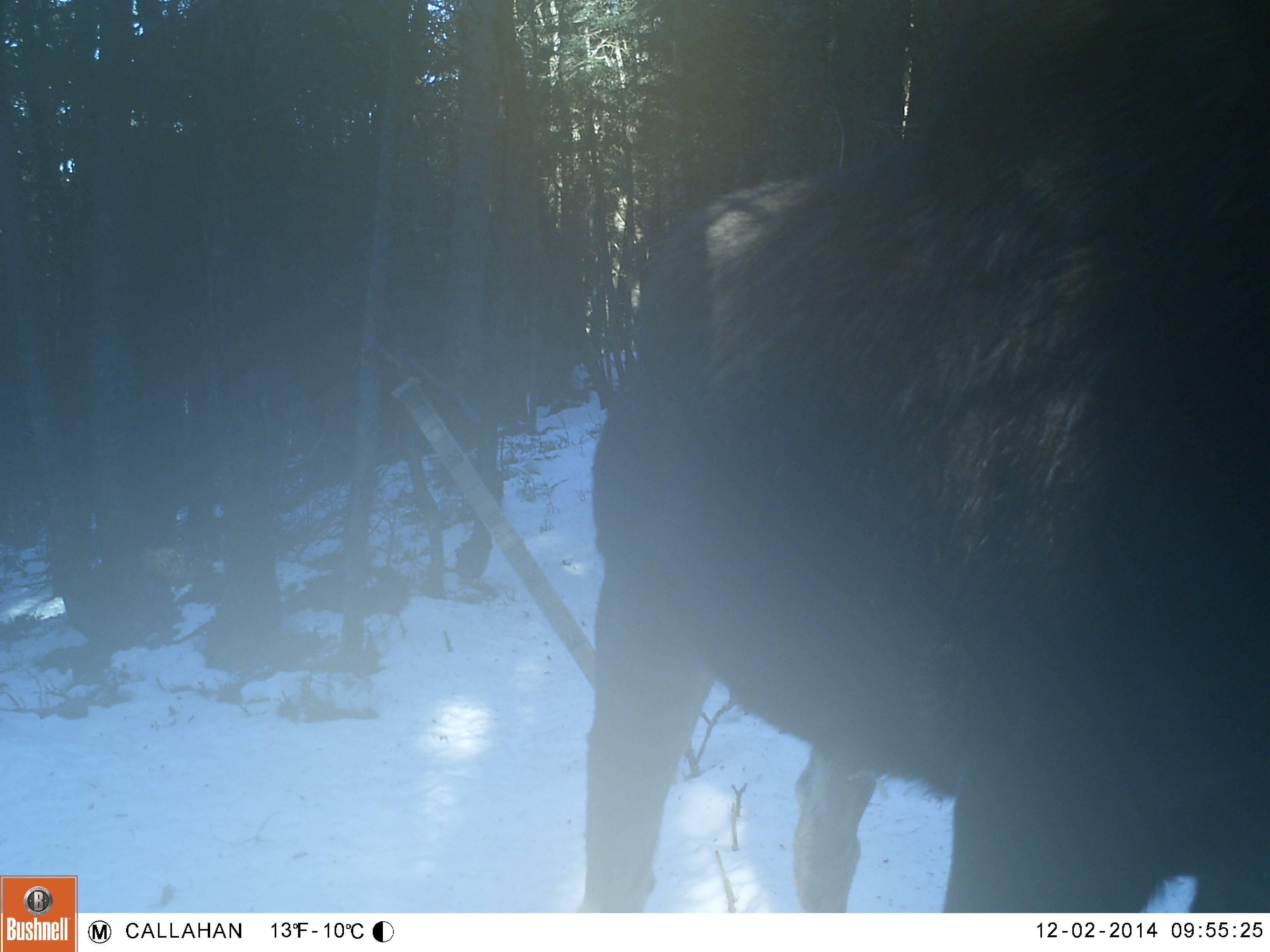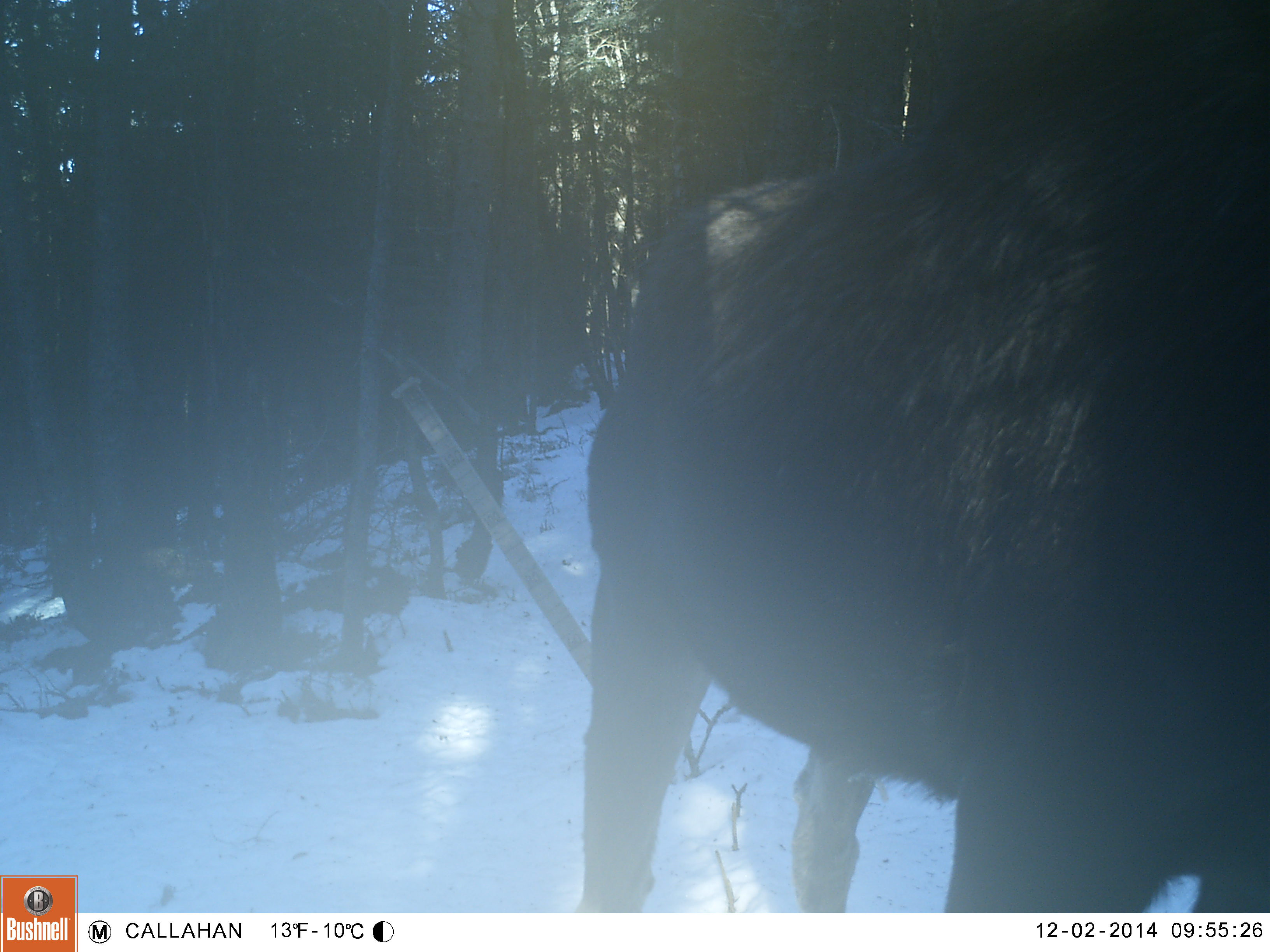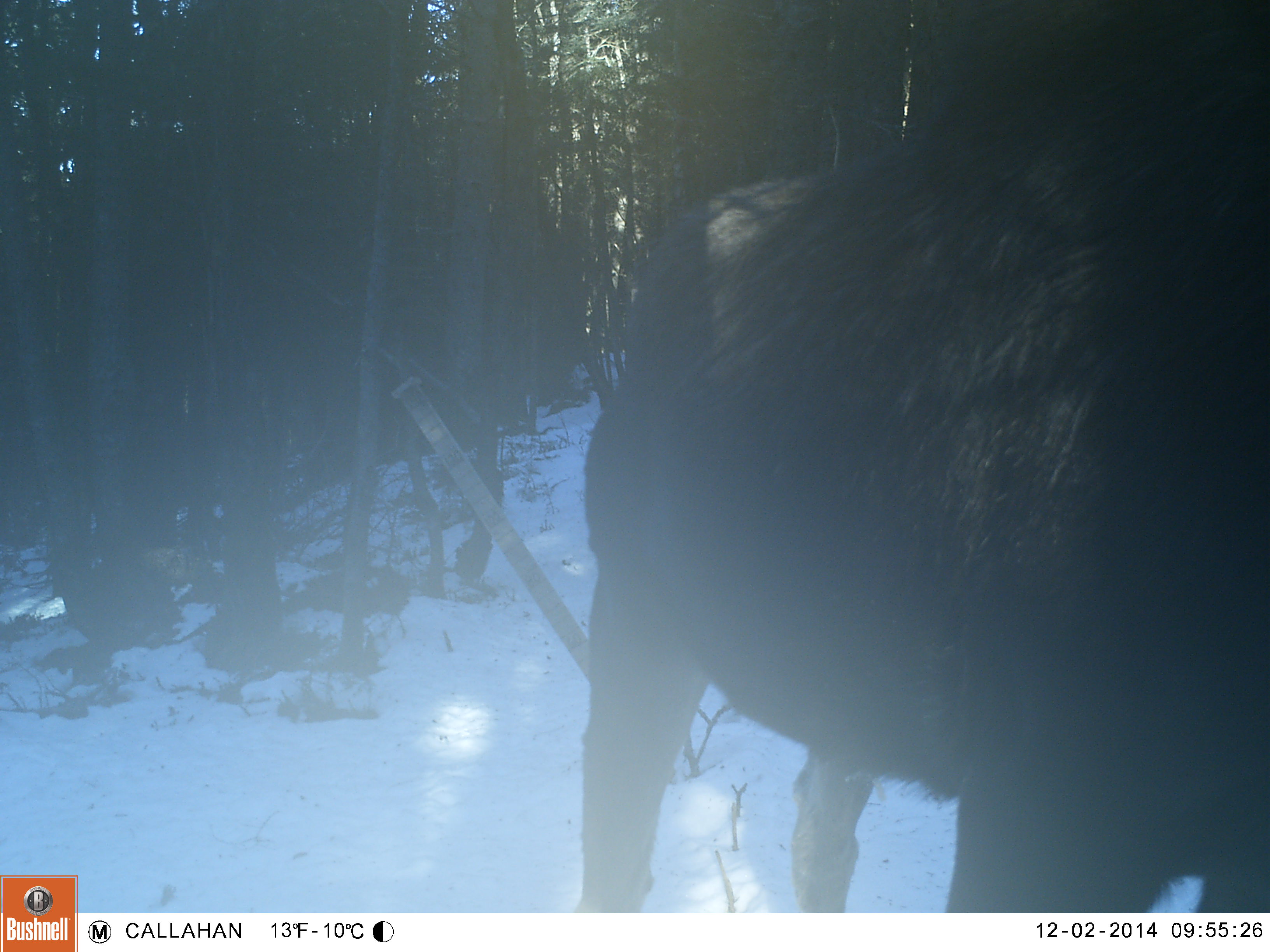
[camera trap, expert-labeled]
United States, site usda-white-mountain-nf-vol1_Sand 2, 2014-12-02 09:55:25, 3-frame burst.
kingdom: Animalia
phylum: Chordata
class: Mammalia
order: Artiodactyla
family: Cervidae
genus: Alces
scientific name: Alces alces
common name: moose